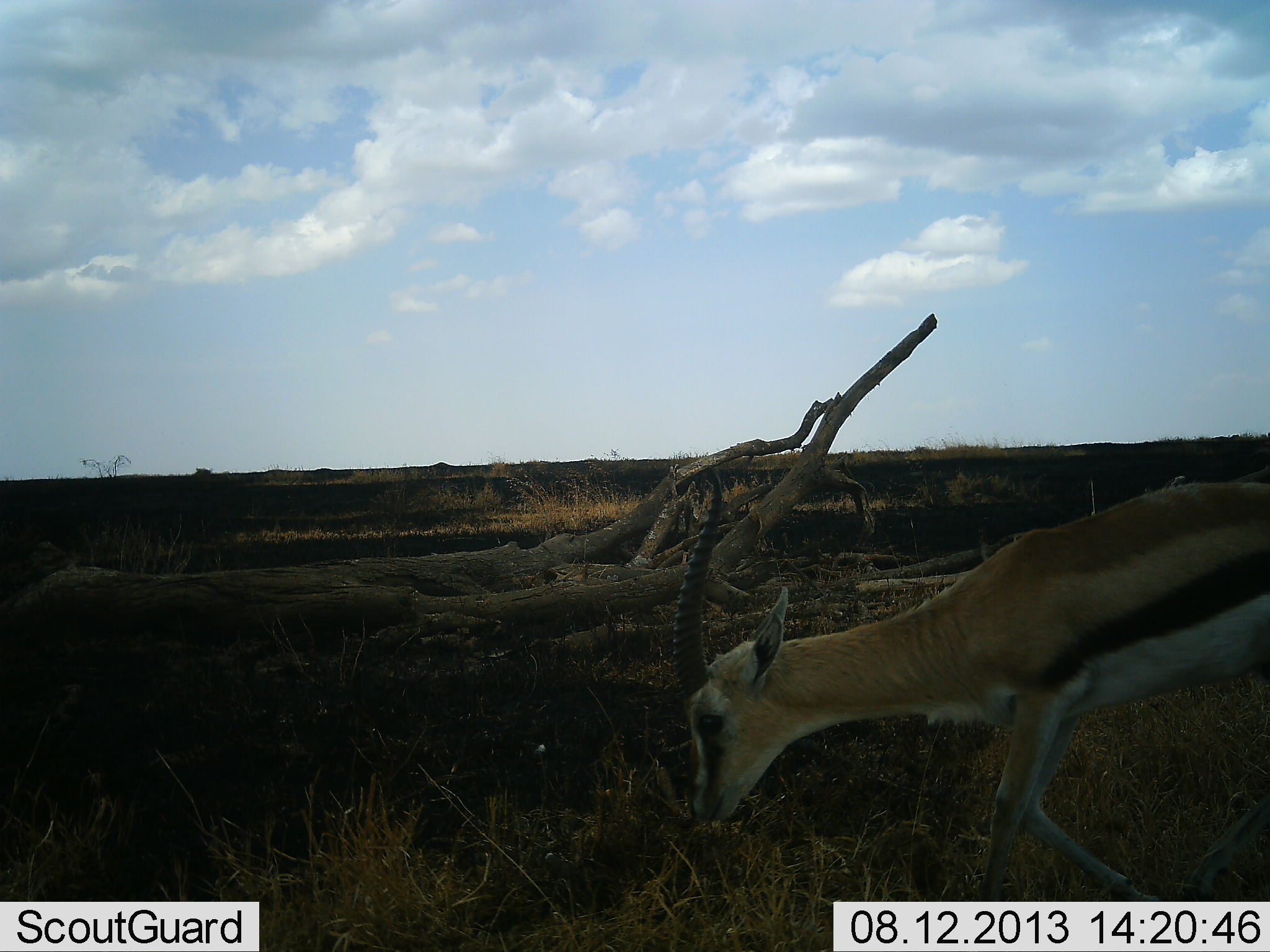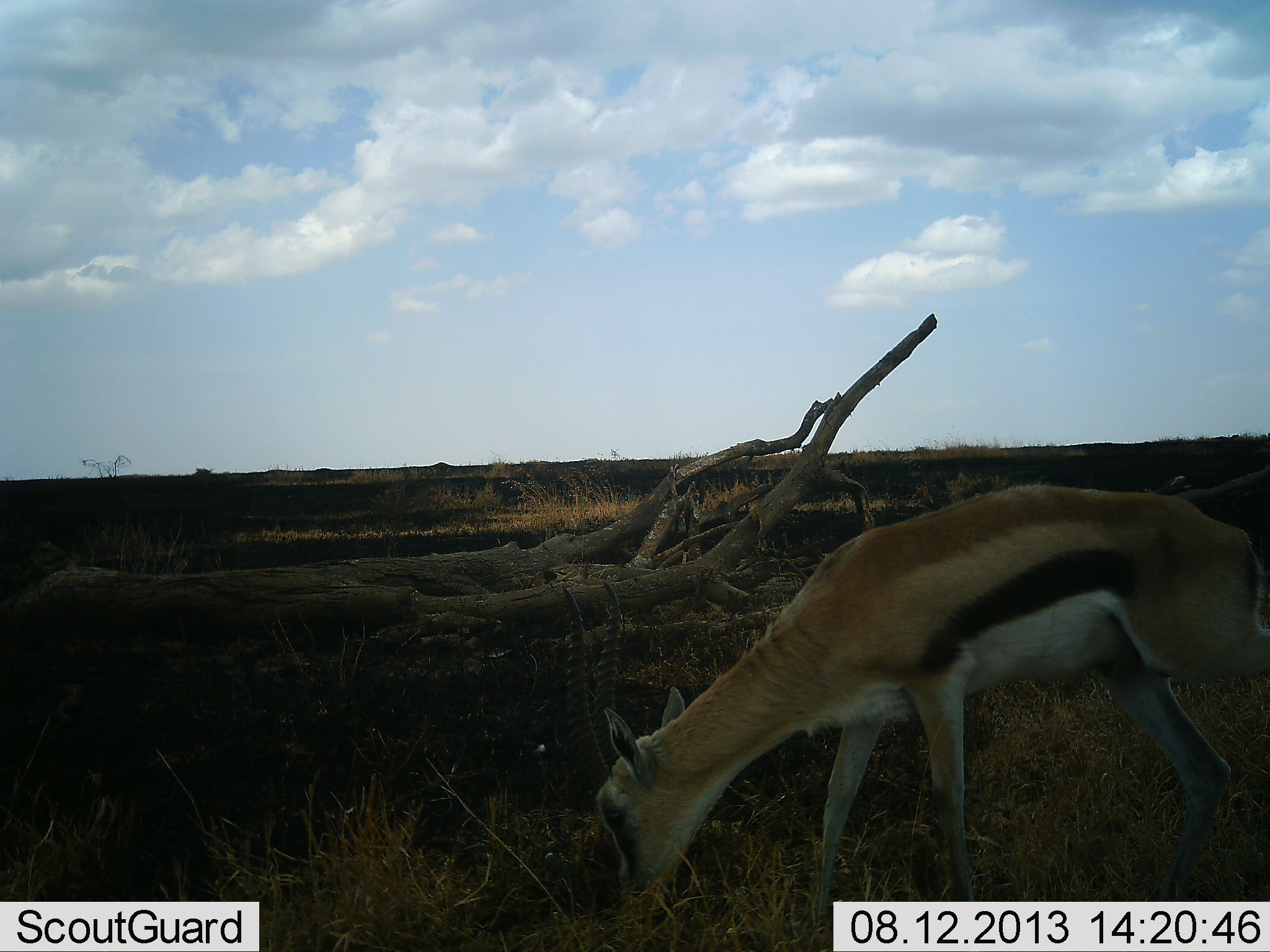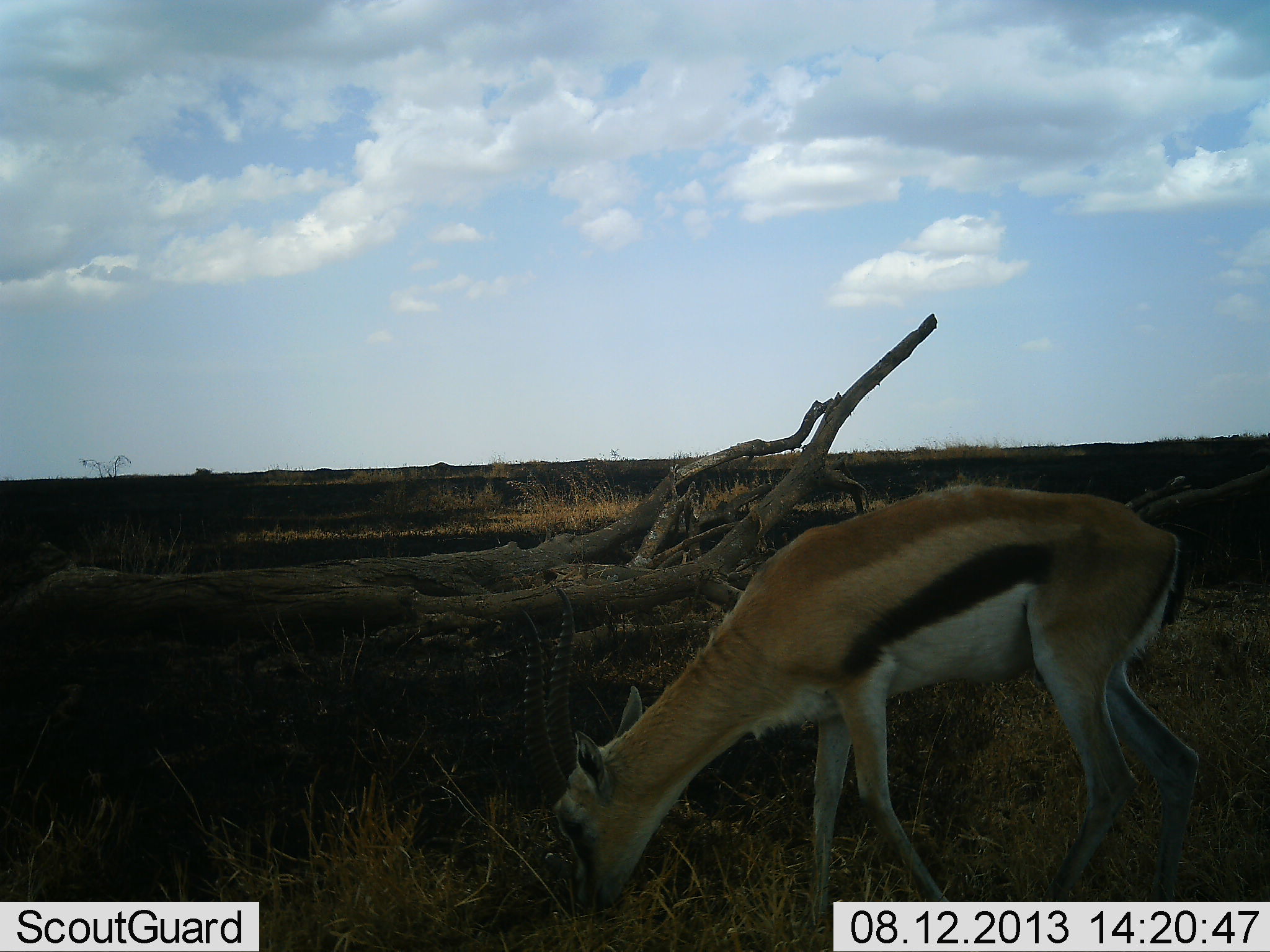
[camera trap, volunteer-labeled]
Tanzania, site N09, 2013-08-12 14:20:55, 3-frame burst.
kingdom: Animalia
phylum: Chordata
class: Mammalia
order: Artiodactyla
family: Bovidae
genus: Eudorcas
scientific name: Eudorcas thomsonii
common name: thomson's gazelle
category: gazellethomsons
Gazellethomsons (thomson's gazelle) (Eudorcas thomsonii), count 1. Behavior (volunteer vote fractions): standing 4%, resting 0%, moving 21%, interacting 4%. Young present (vote fraction): 0%. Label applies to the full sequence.